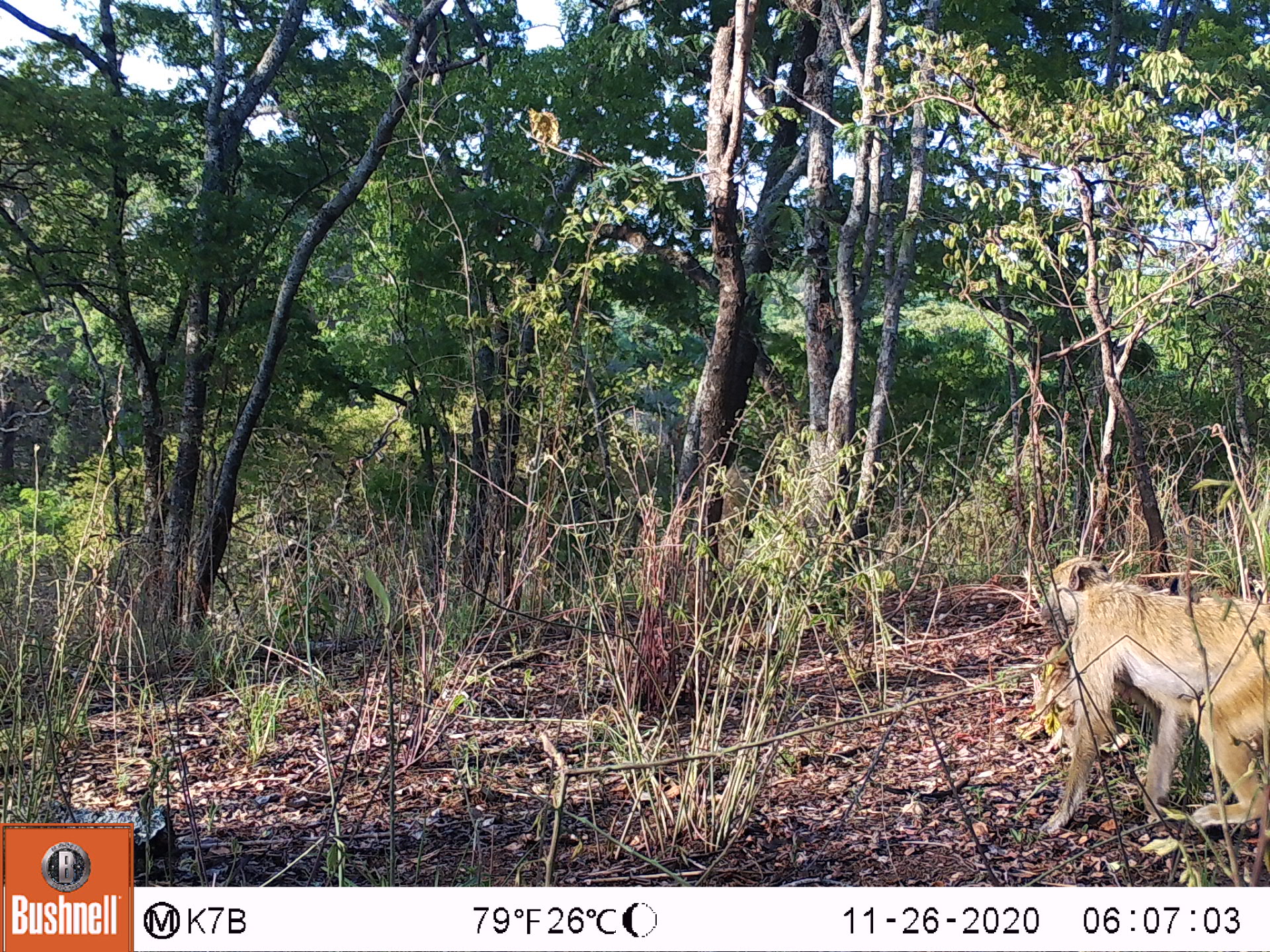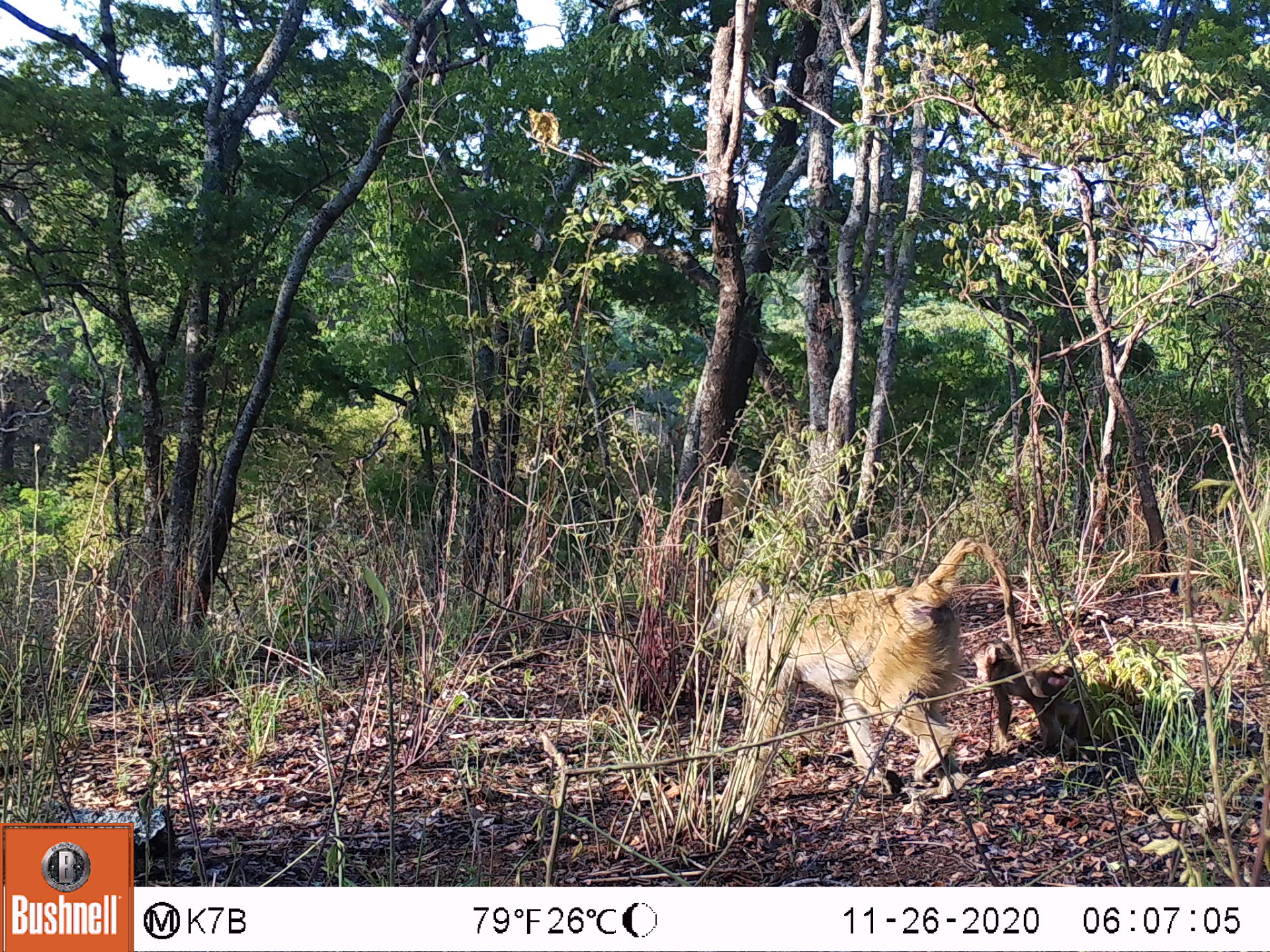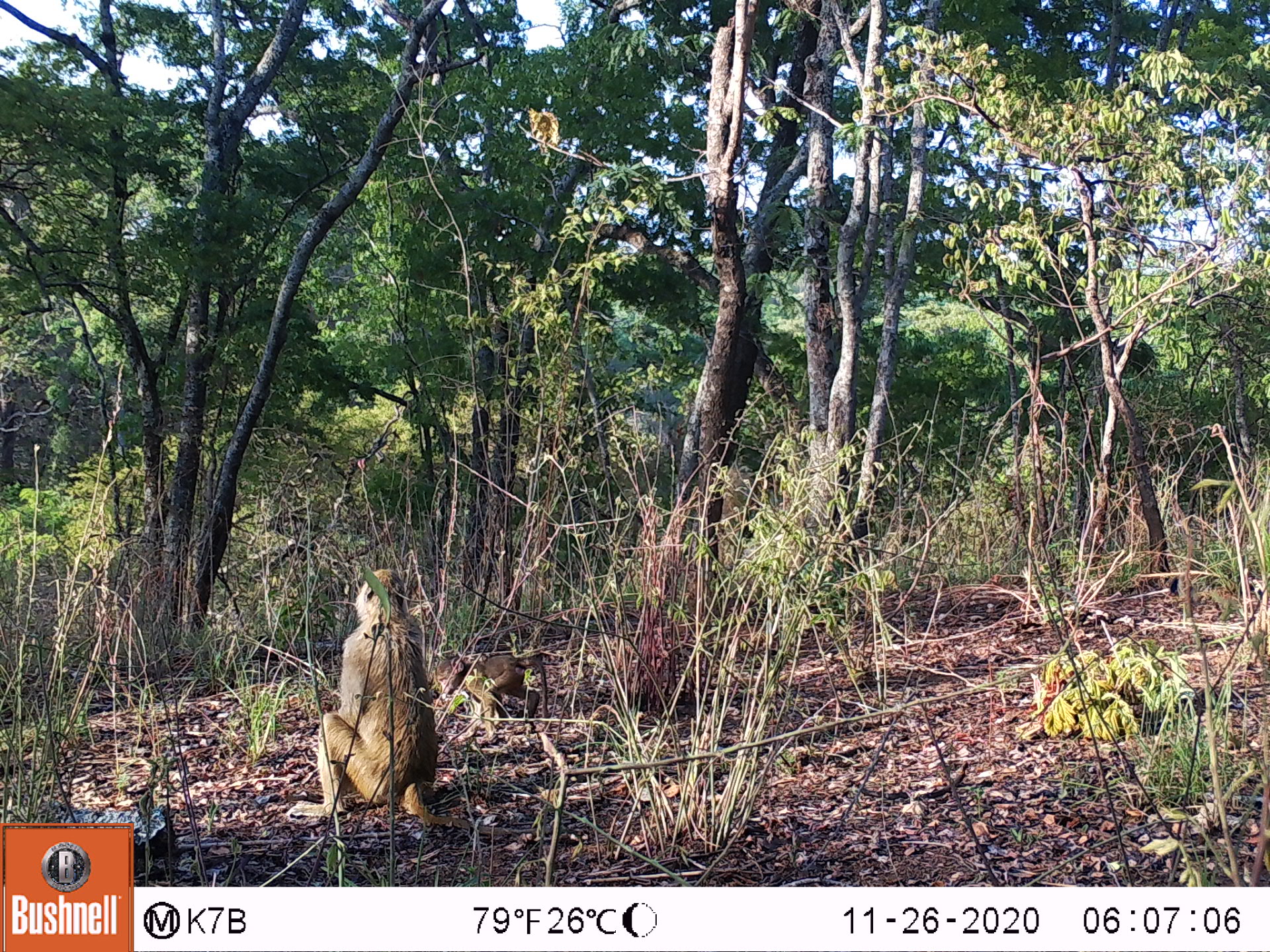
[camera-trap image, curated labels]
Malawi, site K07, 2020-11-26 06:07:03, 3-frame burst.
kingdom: Animalia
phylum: Chordata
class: Mammalia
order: Primates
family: Cercopithecidae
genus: Papio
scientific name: Papio cynocephalus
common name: yellow baboon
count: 1